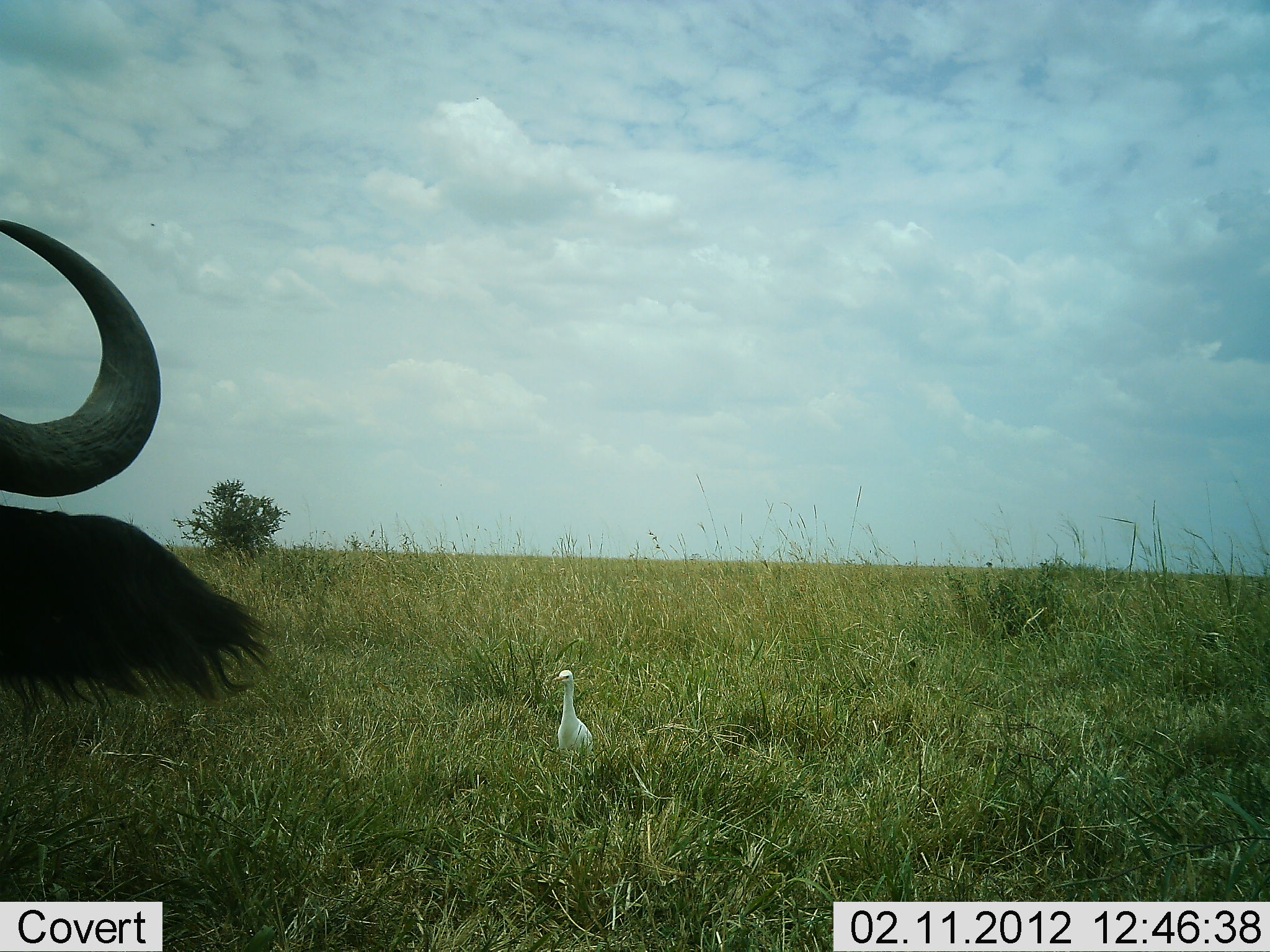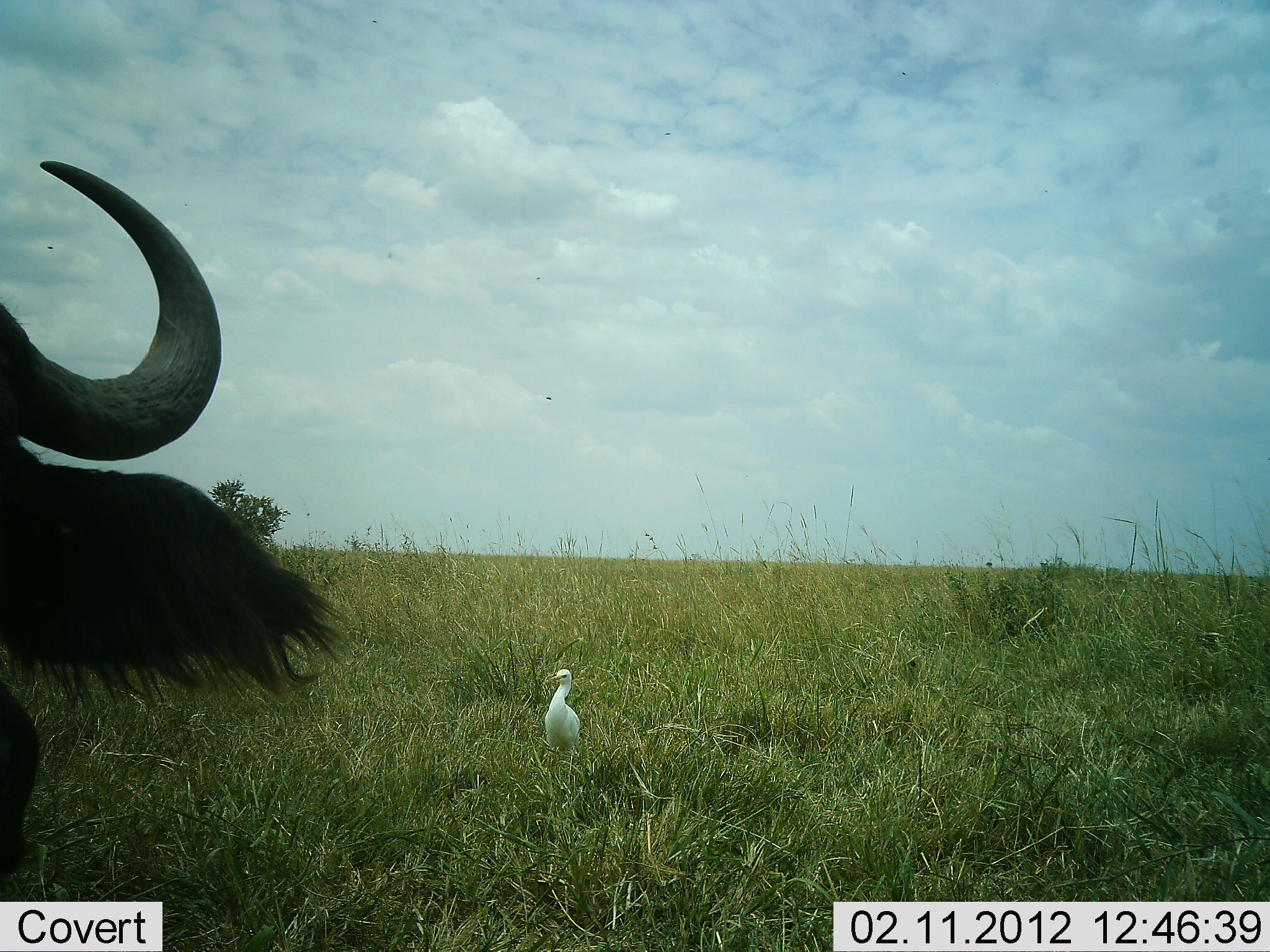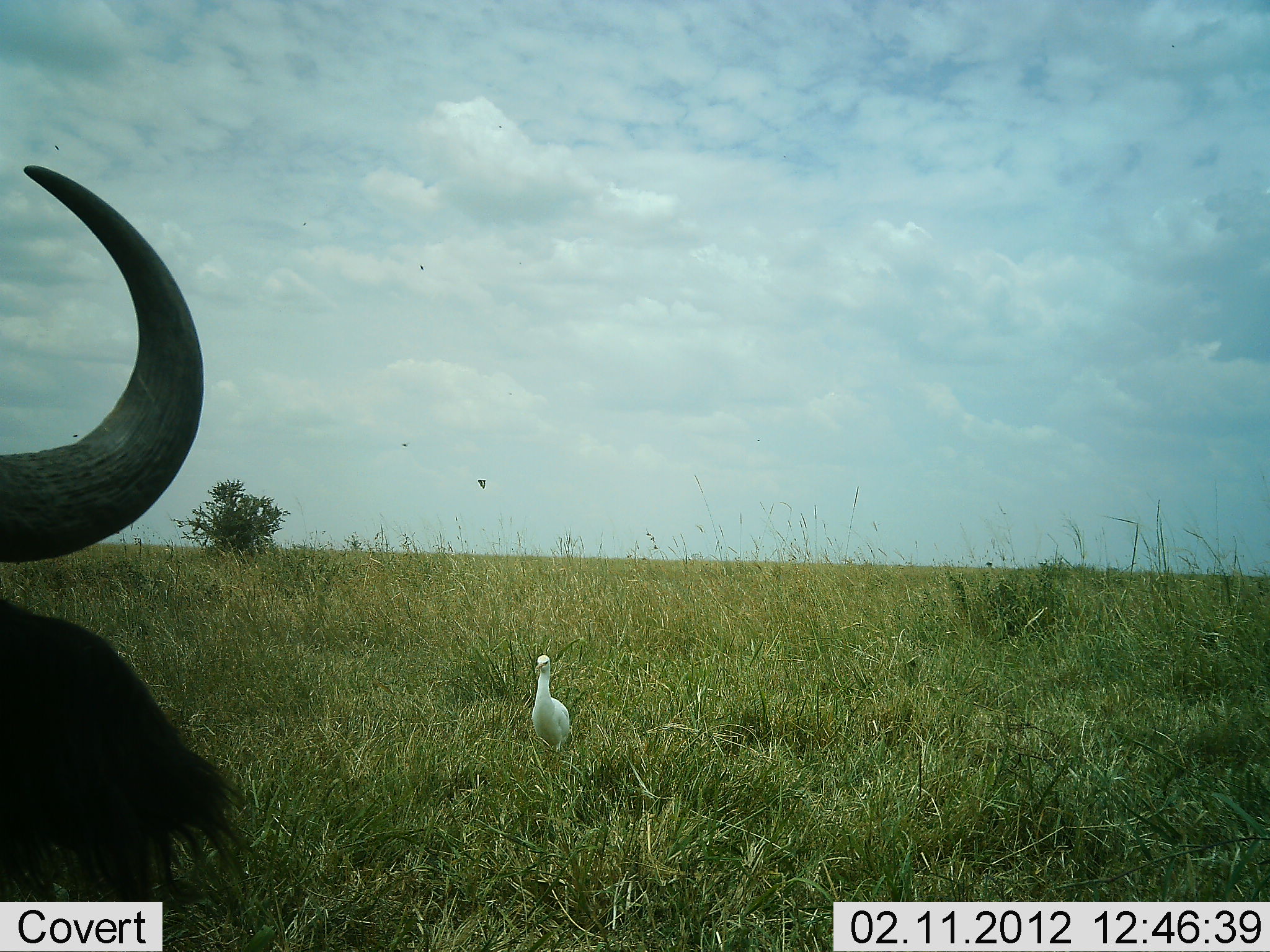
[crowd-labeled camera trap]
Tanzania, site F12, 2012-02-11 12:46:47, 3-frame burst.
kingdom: Animalia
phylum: Chordata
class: Mammalia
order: Artiodactyla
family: Bovidae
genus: Syncerus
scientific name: Syncerus caffer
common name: cape buffalo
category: buffalo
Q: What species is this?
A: Buffalo (cape buffalo) (Syncerus caffer).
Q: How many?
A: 1.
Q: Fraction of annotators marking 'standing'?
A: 71%.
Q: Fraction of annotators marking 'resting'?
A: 24%.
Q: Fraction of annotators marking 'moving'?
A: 0%.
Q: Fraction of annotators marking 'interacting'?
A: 0%.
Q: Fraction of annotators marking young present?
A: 0%.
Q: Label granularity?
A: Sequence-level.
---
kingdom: Animalia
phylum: Chordata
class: Aves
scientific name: Aves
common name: bird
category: otherbird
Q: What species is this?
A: Otherbird (bird) (Aves).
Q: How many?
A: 1.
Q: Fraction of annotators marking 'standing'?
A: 70%.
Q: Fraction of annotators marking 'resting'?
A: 3%.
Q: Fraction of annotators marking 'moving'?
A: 23%.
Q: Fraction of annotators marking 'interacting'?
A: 3%.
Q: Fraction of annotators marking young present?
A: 0%.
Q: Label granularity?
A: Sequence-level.